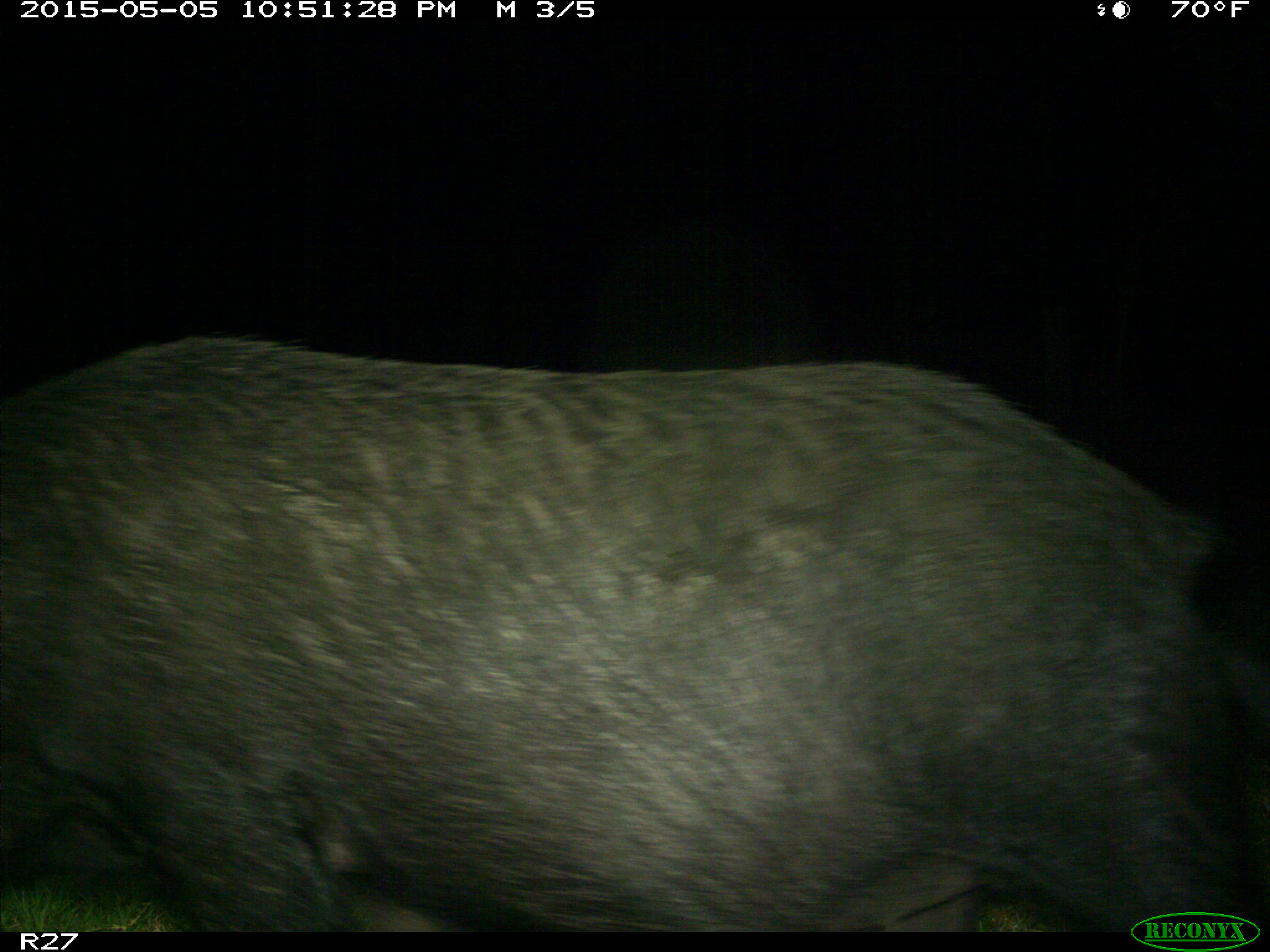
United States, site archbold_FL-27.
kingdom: Animalia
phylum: Chordata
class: Mammalia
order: Artiodactyla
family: Suidae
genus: Sus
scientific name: Sus scrofa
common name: wild boar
Sus scrofa (wild boar).